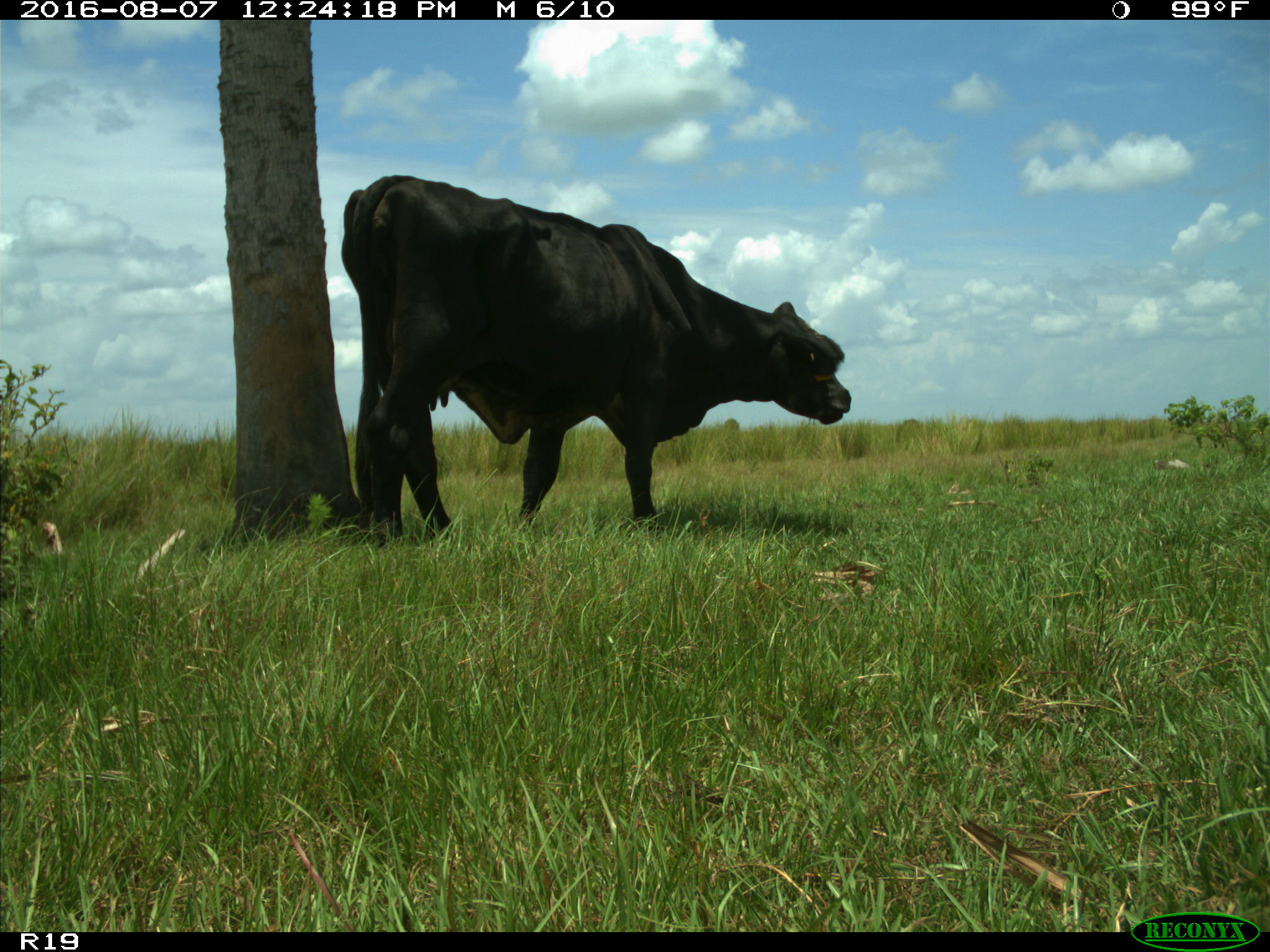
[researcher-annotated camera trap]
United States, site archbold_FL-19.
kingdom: Animalia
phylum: Chordata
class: Mammalia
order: Artiodactyla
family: Bovidae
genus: Bos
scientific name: Bos taurus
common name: domestic cow